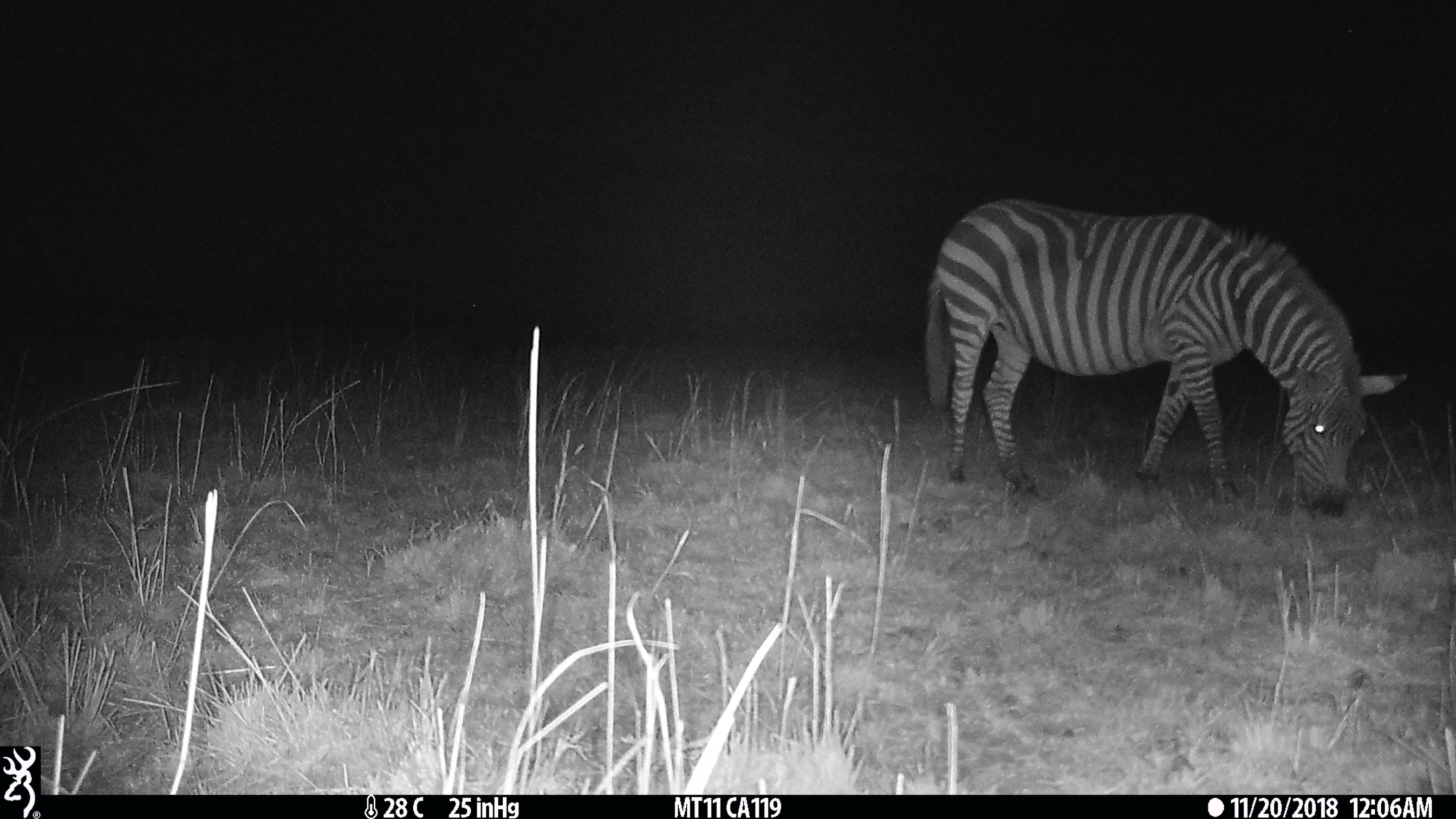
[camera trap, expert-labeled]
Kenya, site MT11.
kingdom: Animalia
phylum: Chordata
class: Mammalia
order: Perissodactyla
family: Equidae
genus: Equus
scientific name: Equus quagga burchellii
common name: burchell's zebra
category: zebra